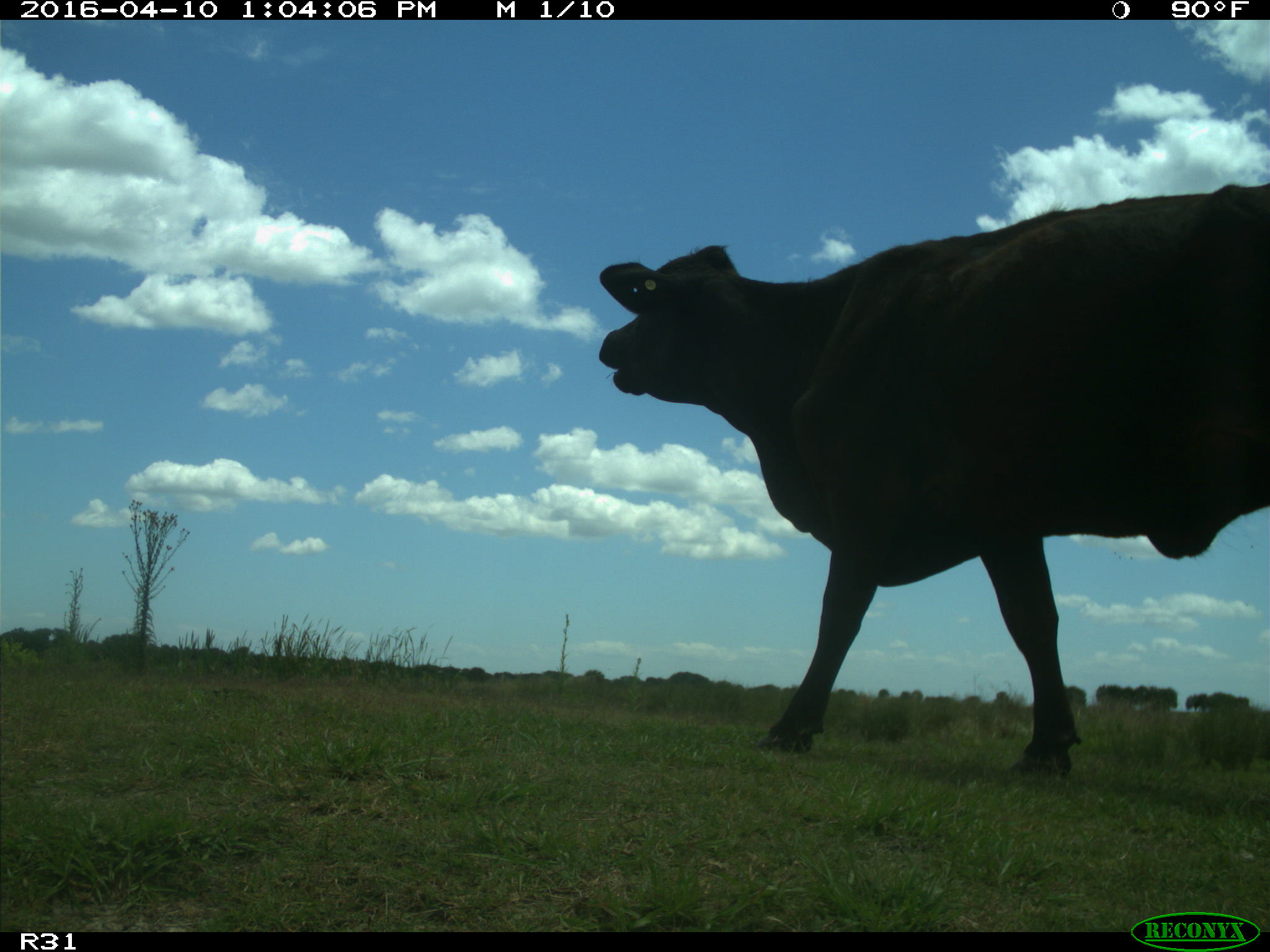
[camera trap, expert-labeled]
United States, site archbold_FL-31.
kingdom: Animalia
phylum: Chordata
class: Mammalia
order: Artiodactyla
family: Bovidae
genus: Bos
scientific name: Bos taurus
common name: domestic cow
Bos taurus (domestic cow).